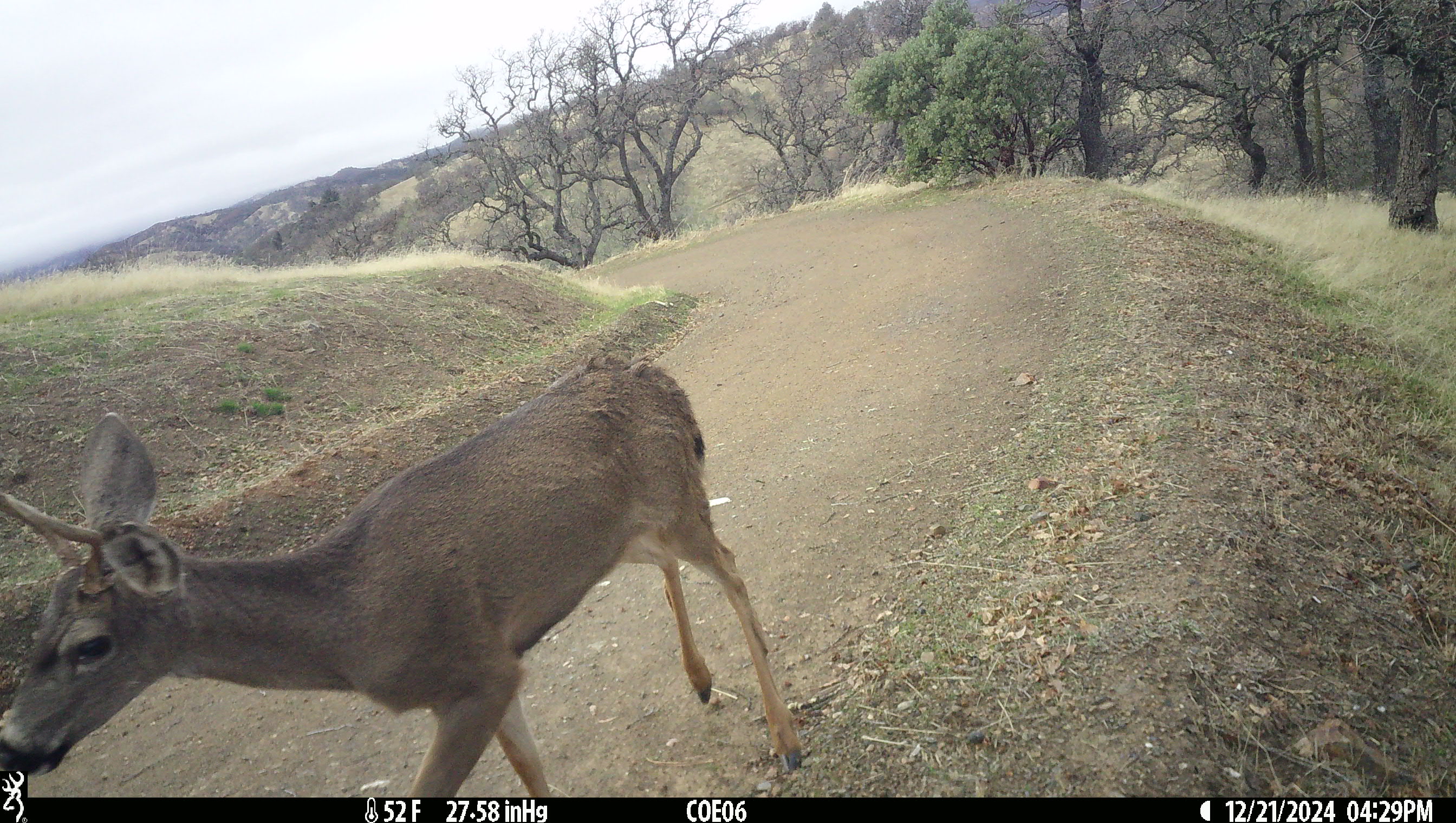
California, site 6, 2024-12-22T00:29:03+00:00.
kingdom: Animalia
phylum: Chordata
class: Mammalia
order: Artiodactyla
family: Cervidae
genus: Odocoileus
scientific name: Odocoileus hemionus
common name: mule deer